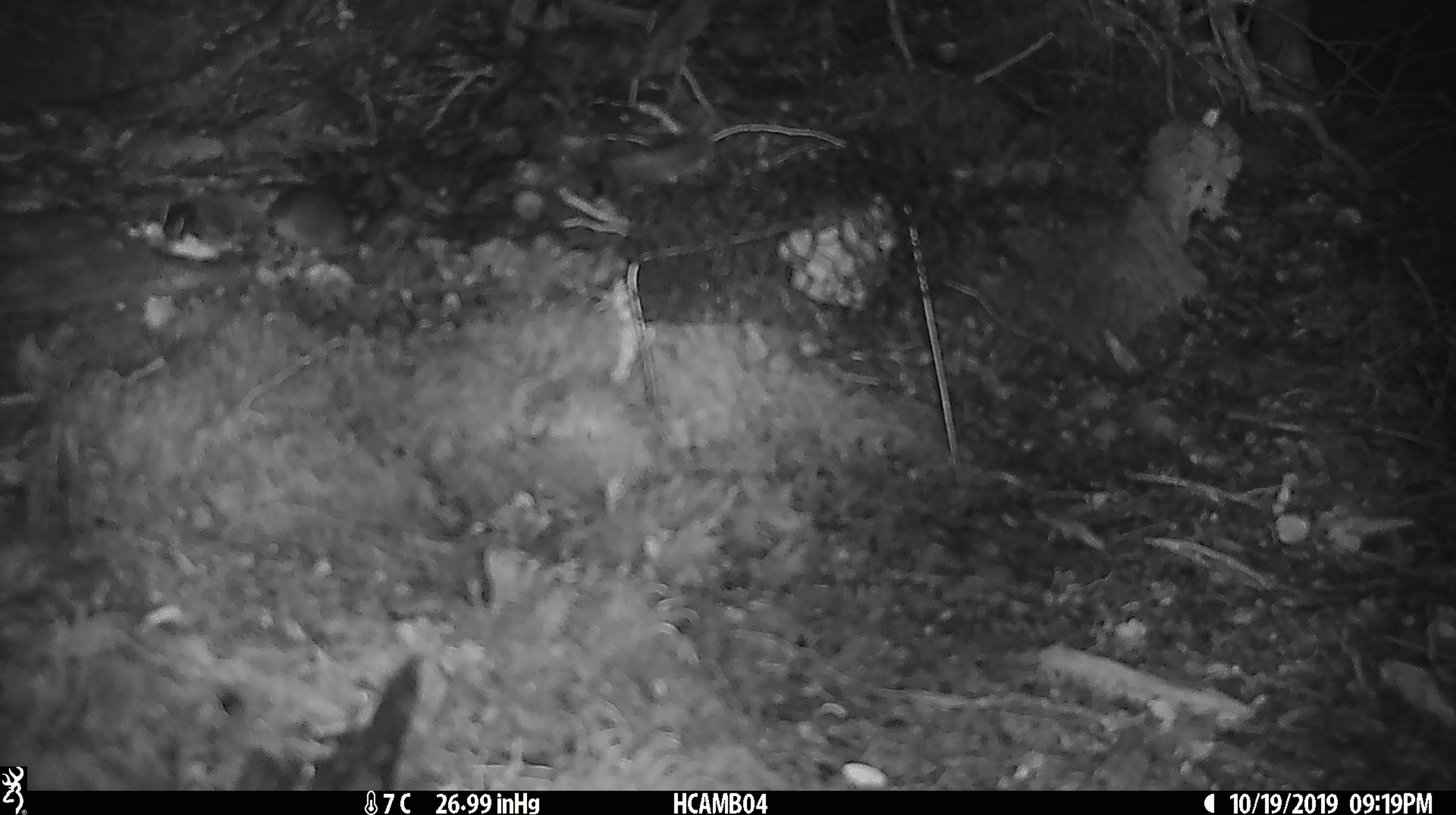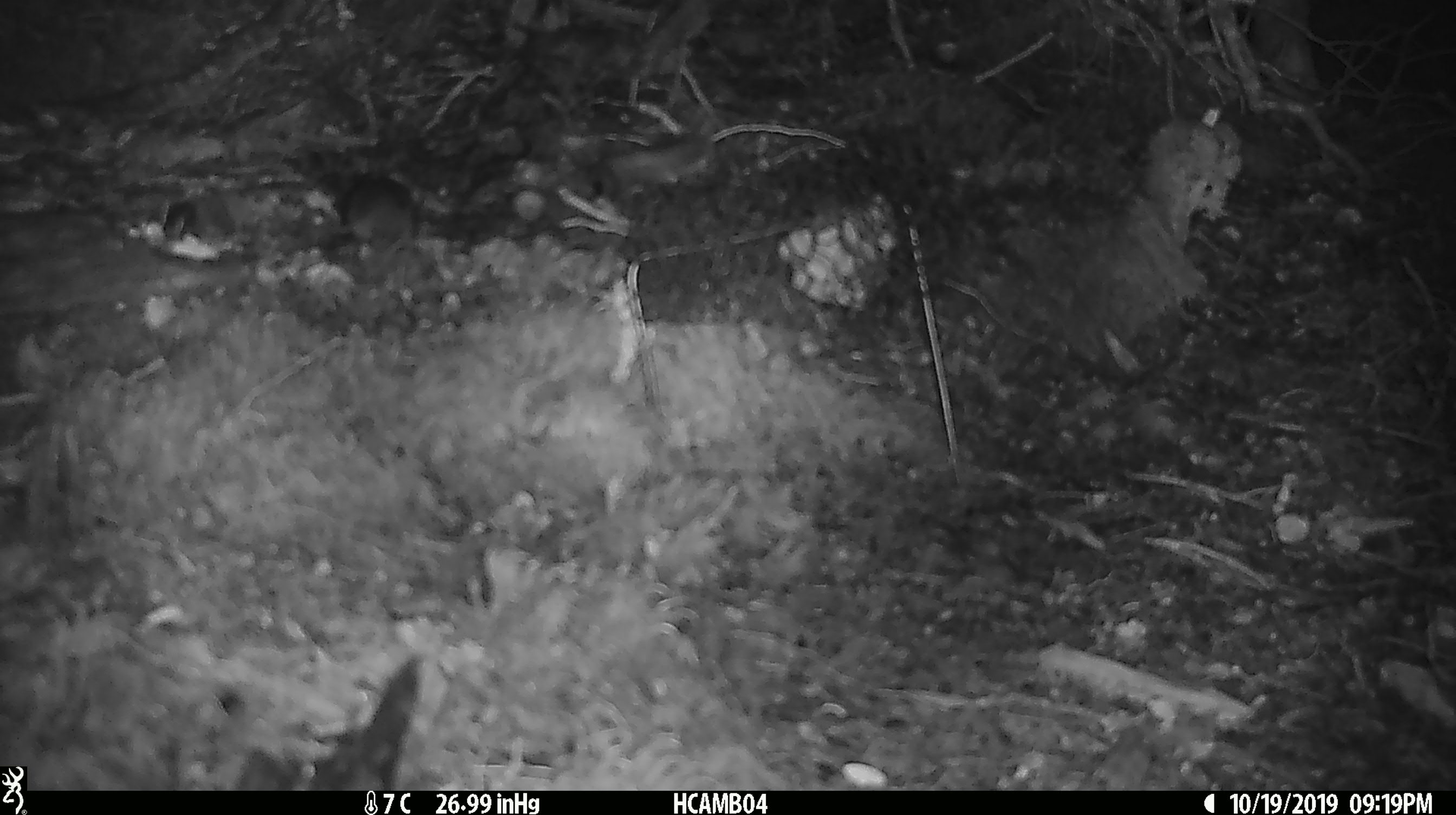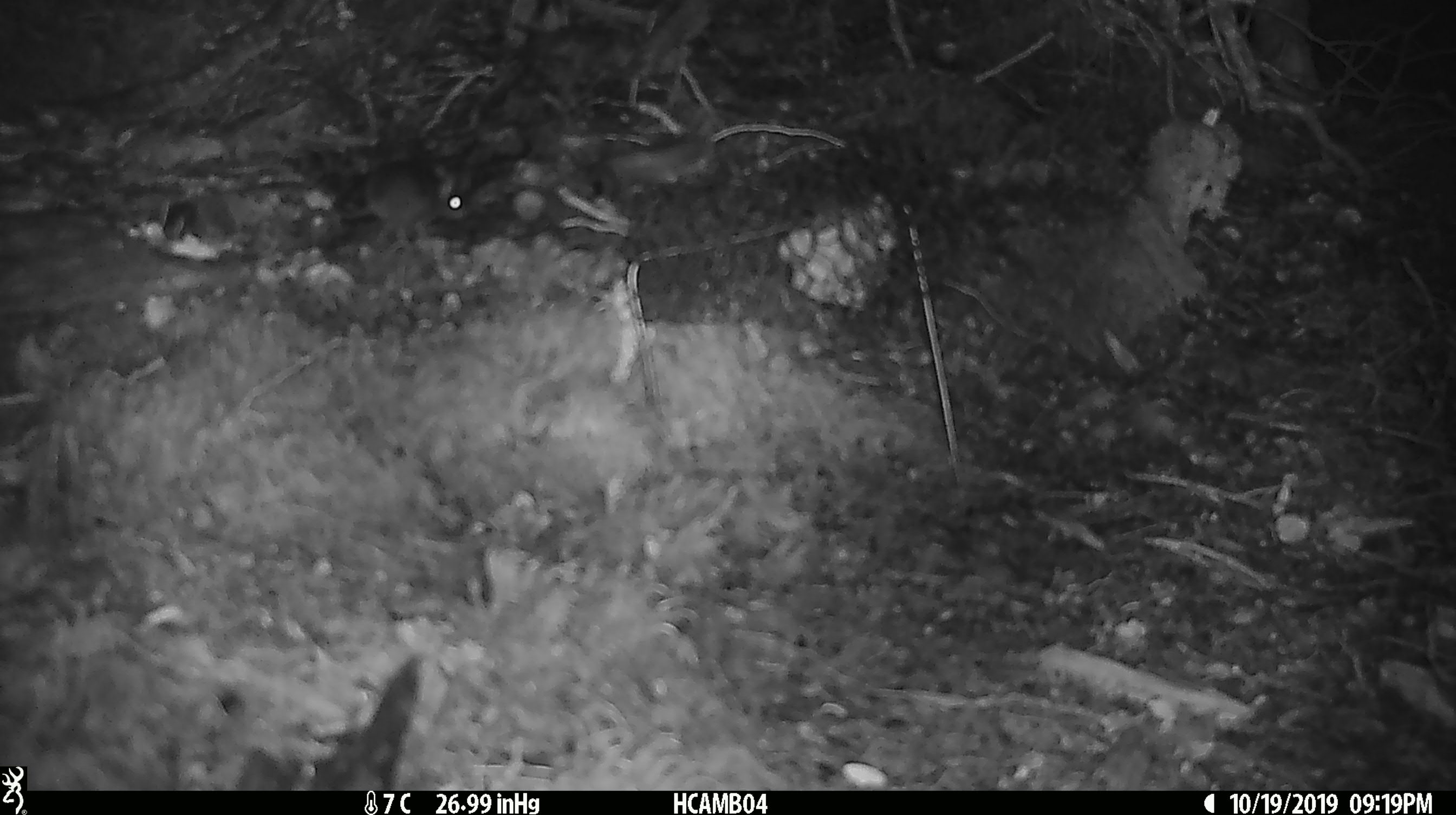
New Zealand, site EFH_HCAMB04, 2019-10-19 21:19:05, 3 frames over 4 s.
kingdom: Animalia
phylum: Chordata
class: Mammalia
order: Rodentia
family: Muridae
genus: Mus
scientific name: Mus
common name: mouse